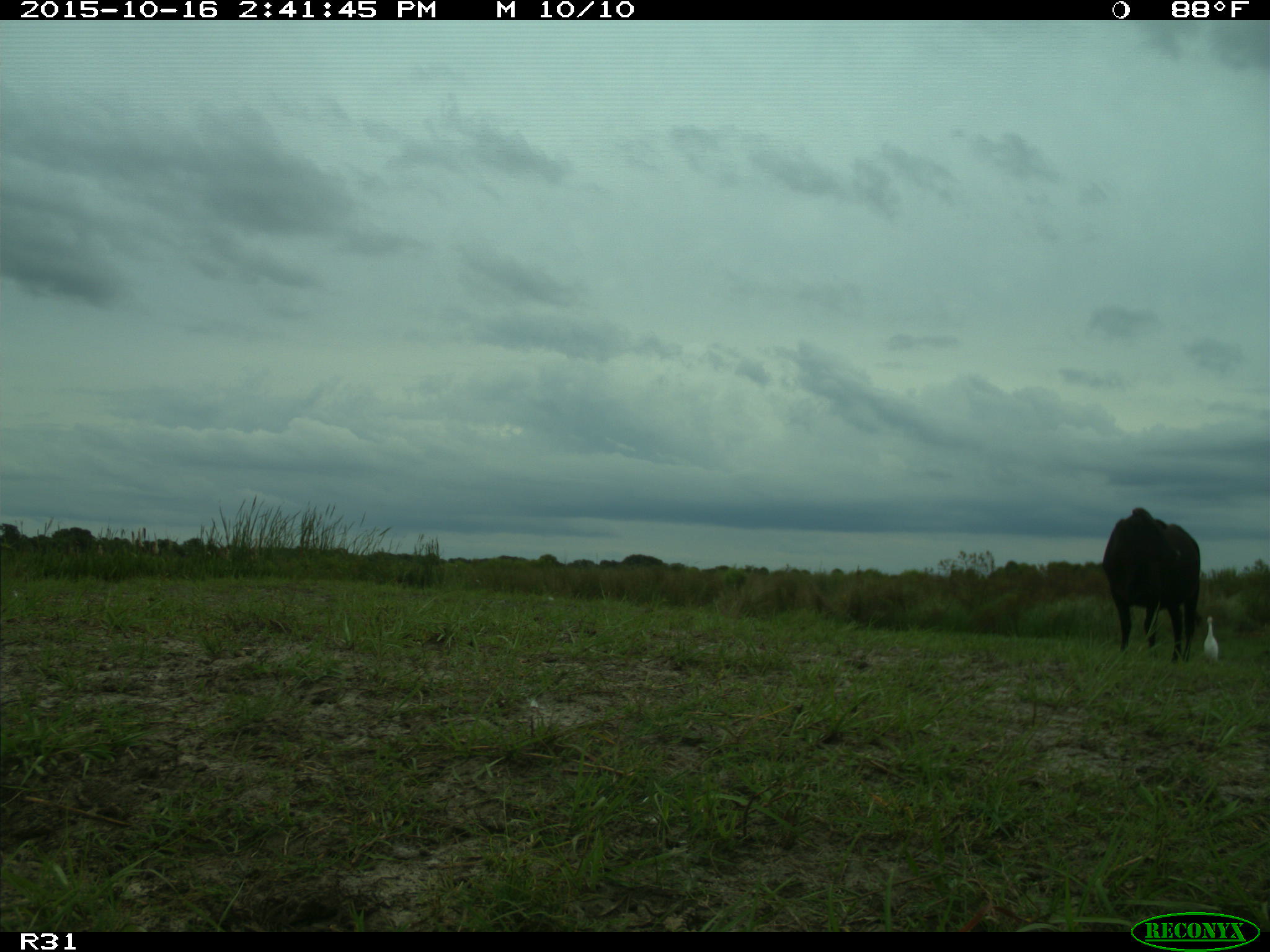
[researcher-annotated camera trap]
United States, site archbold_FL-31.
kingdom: Animalia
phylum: Chordata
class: Mammalia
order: Artiodactyla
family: Bovidae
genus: Bos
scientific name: Bos taurus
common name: domestic cow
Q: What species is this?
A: Bos taurus (domestic cow).